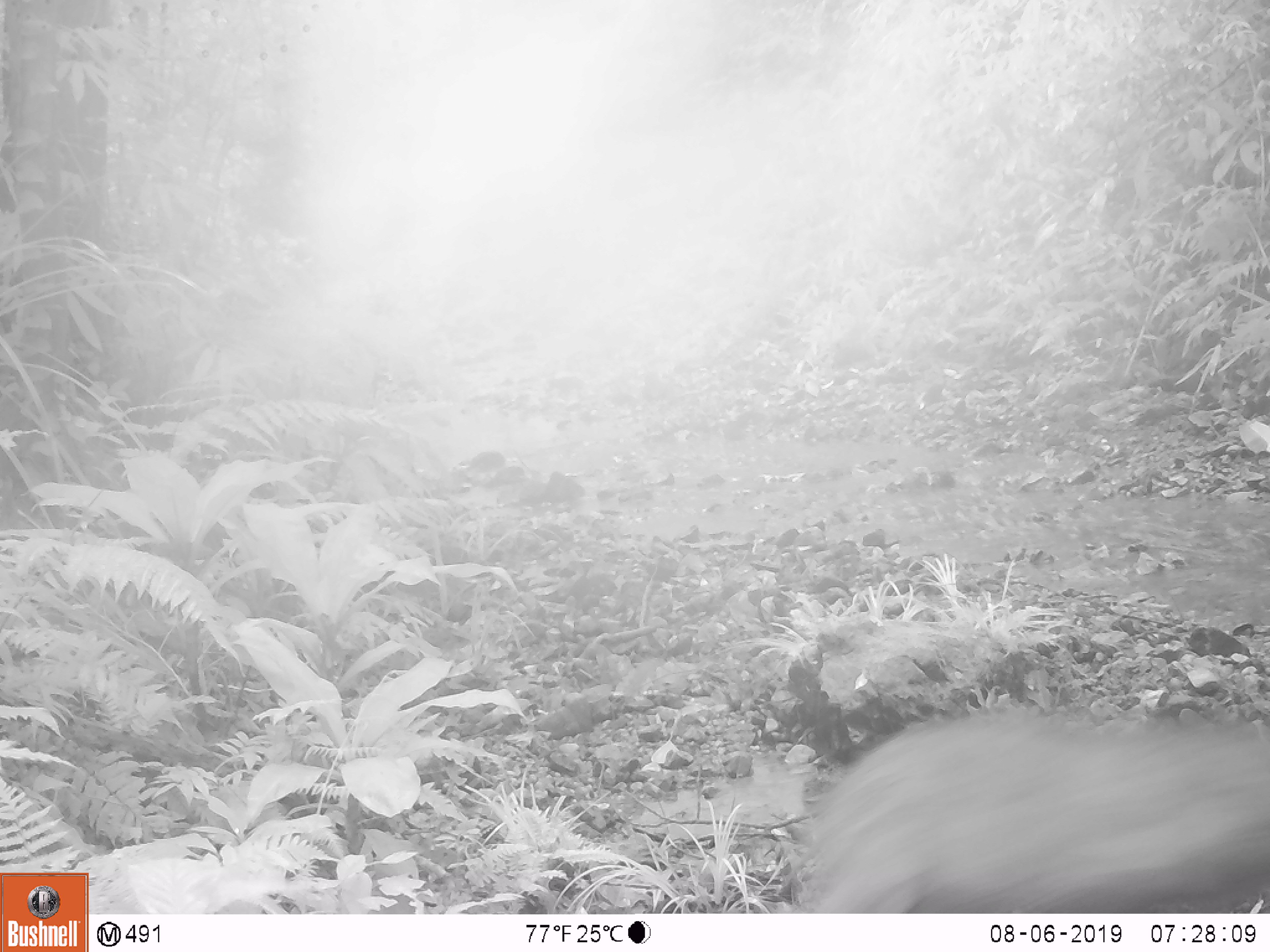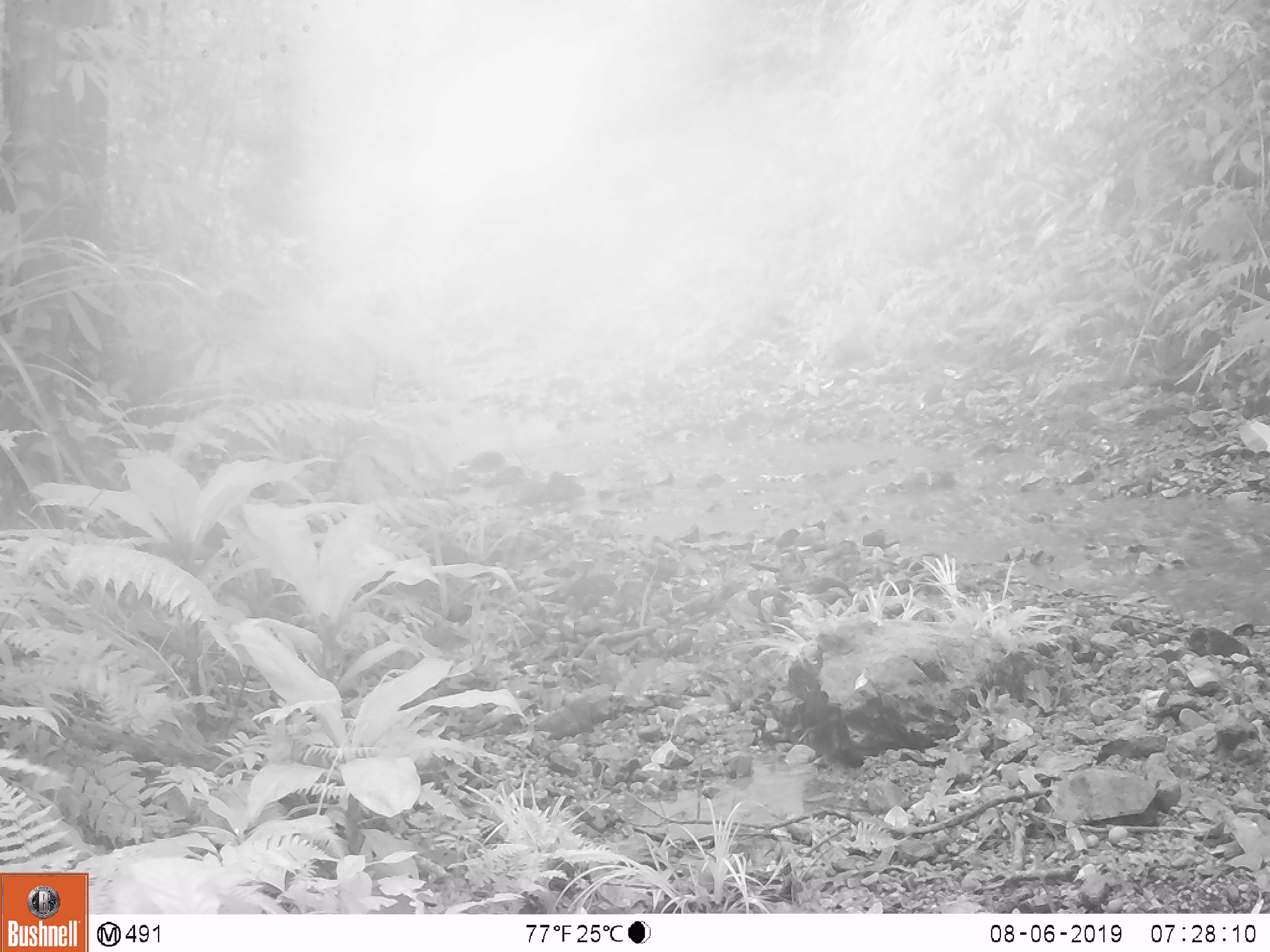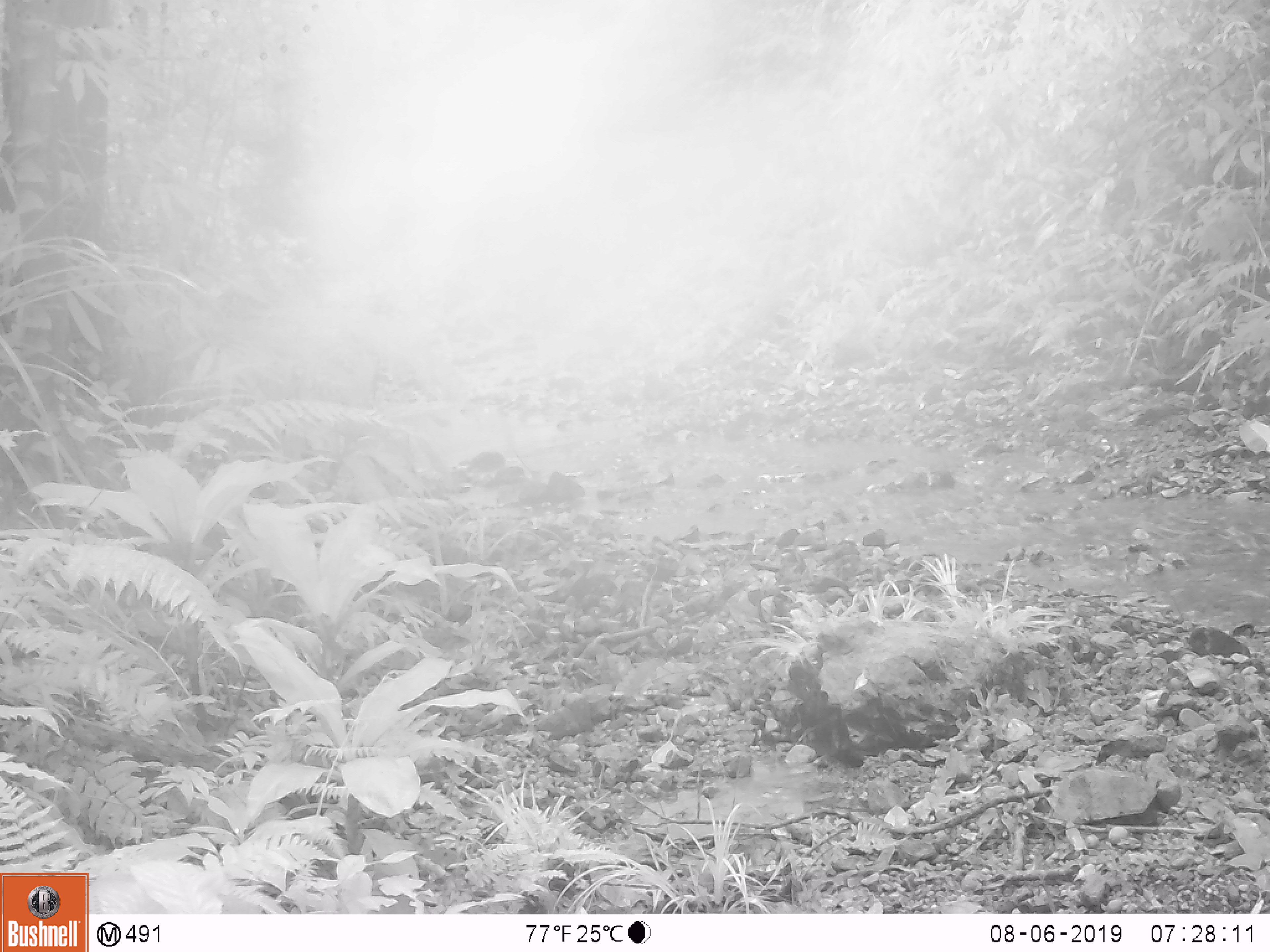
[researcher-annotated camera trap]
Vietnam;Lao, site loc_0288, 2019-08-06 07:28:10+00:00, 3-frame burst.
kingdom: Animalia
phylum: Chordata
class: Mammalia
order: Artiodactyla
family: Suidae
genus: Sus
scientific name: Sus scrofa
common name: eurasian wild pig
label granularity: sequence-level